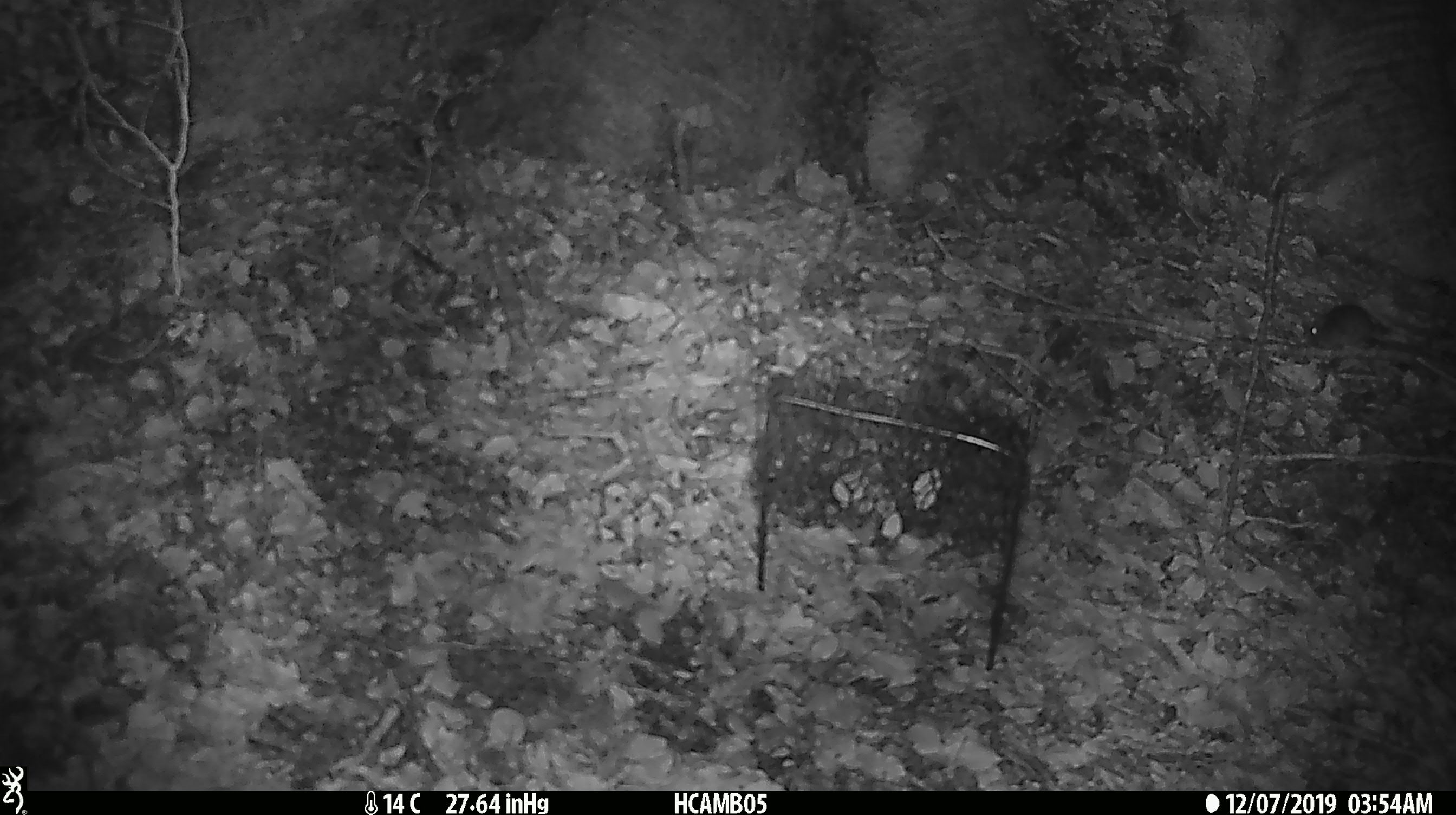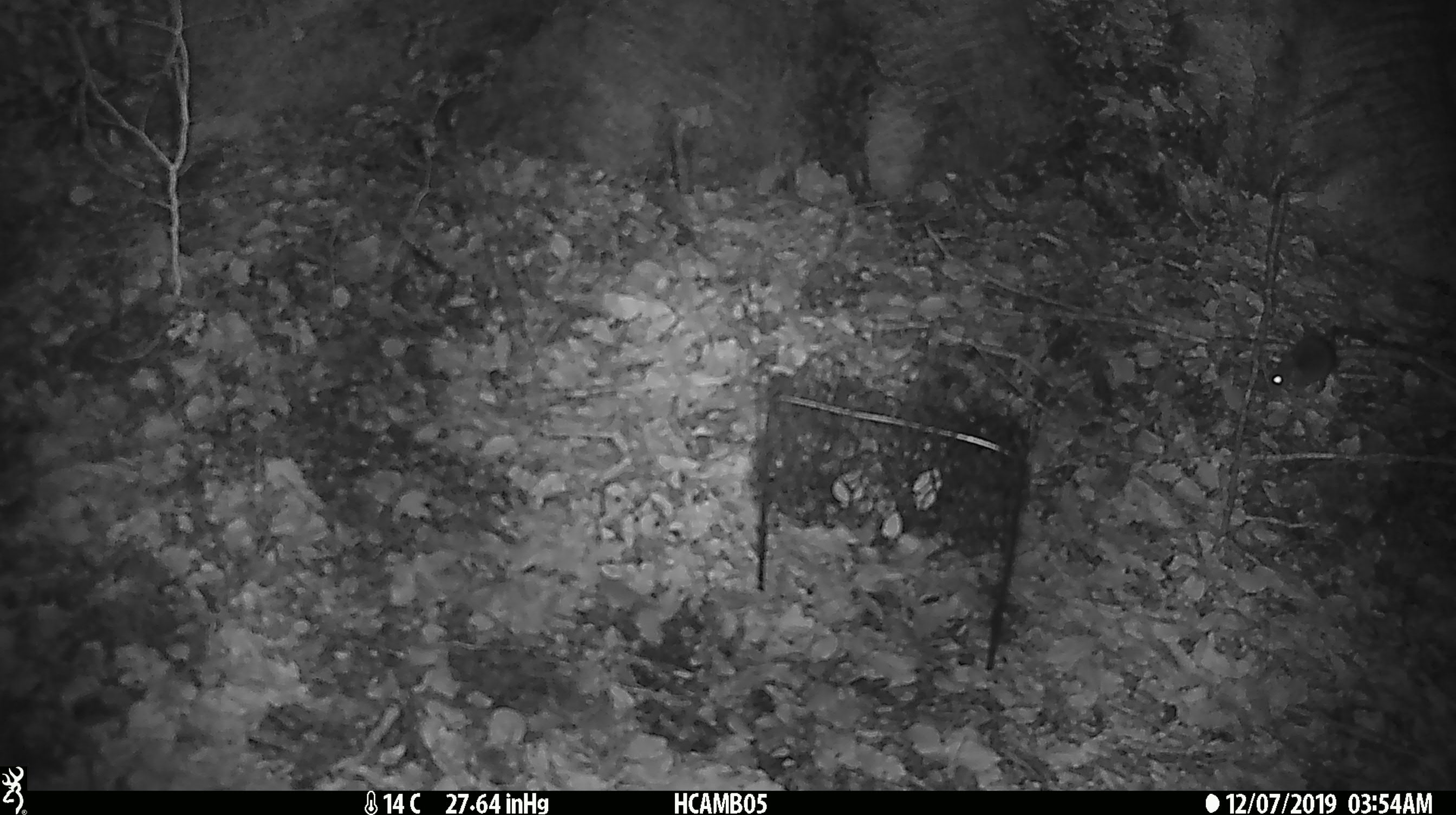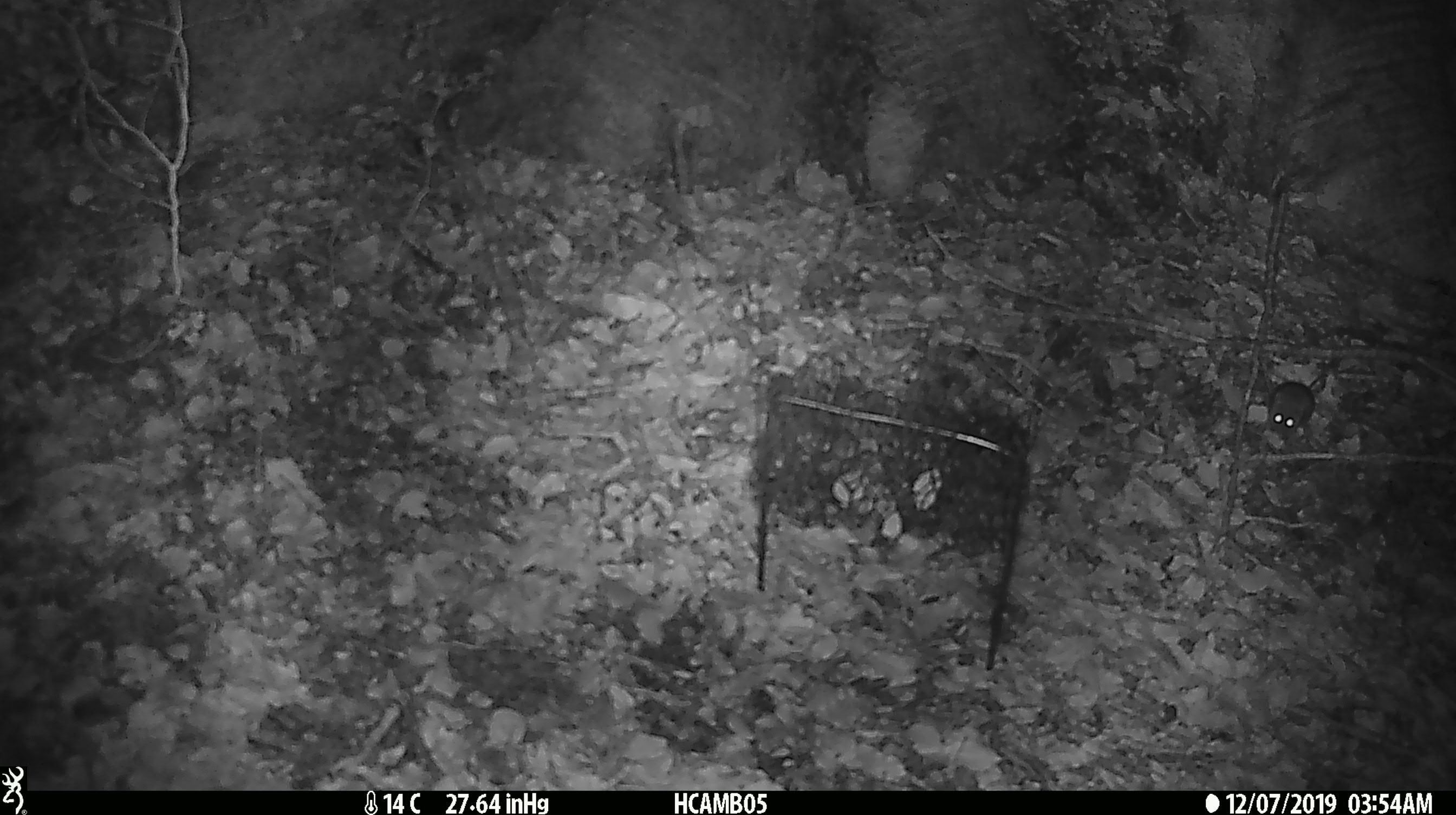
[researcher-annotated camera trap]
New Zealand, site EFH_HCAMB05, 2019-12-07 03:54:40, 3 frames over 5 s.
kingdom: Animalia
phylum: Chordata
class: Mammalia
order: Rodentia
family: Muridae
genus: Mus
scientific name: Mus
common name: mouse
Mouse (Mus).